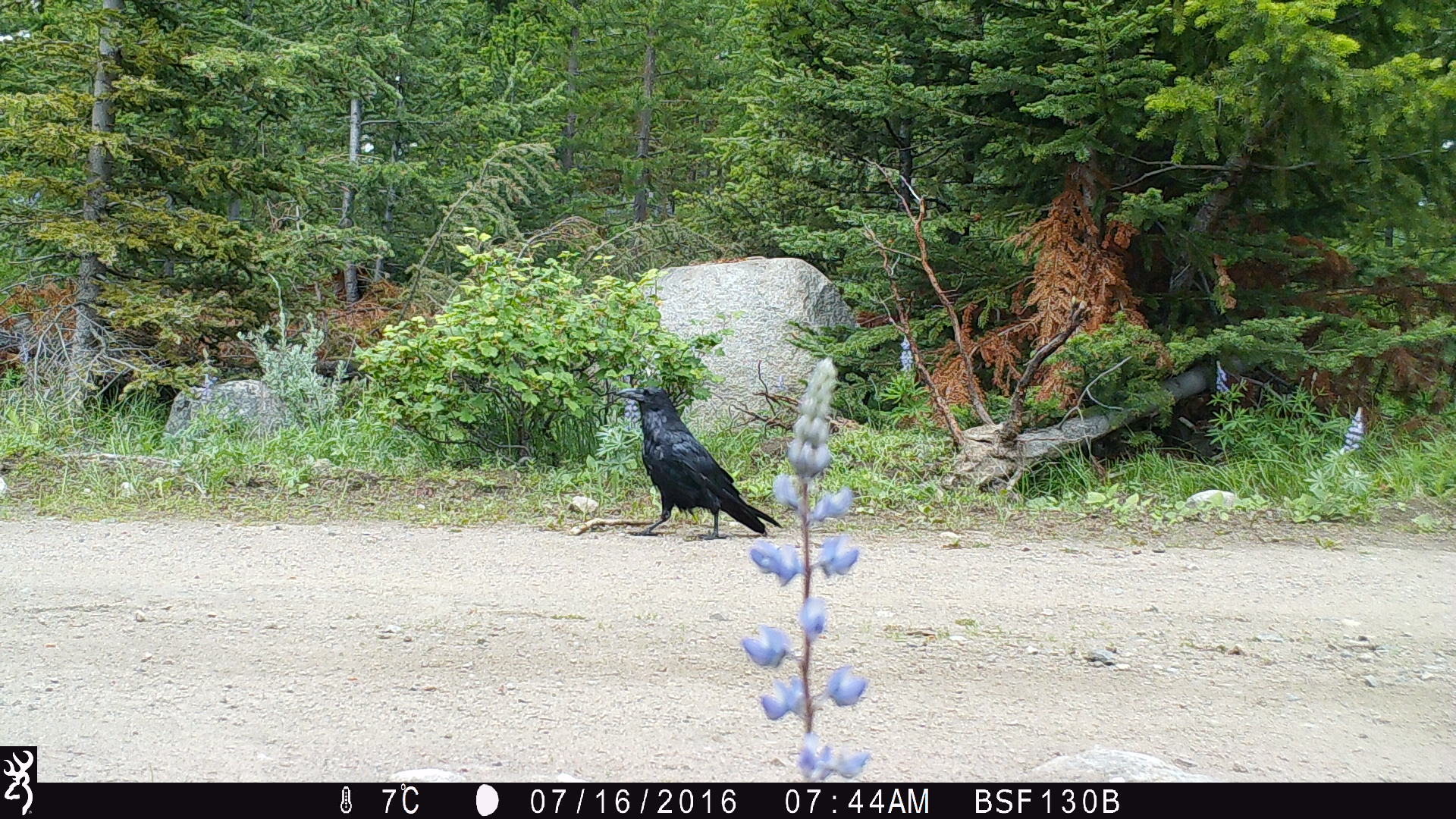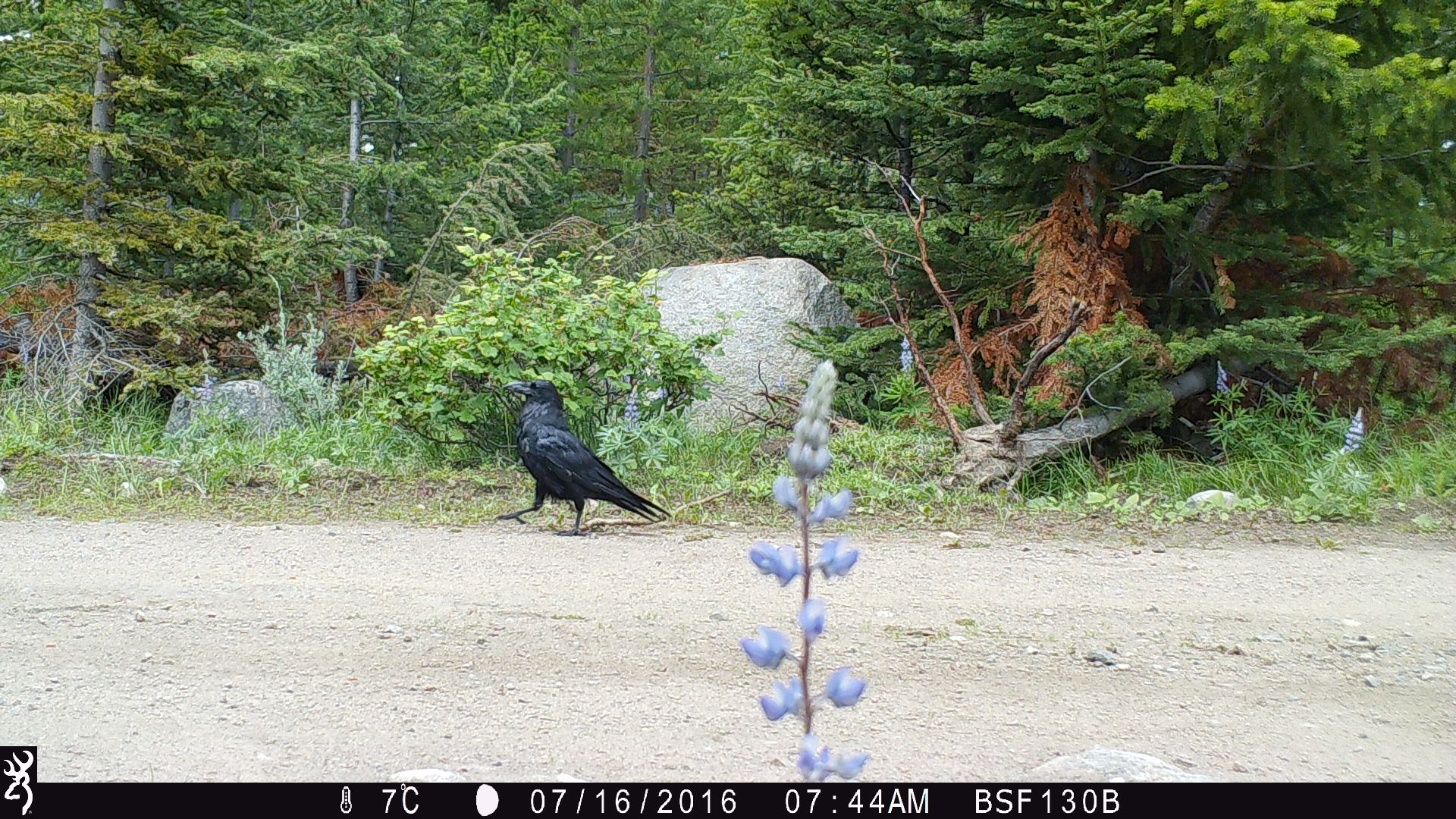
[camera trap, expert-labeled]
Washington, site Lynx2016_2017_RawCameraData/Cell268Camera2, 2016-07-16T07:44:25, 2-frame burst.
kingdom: Animalia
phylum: Chordata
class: Aves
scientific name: Aves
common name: birds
Aves (birds). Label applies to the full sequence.